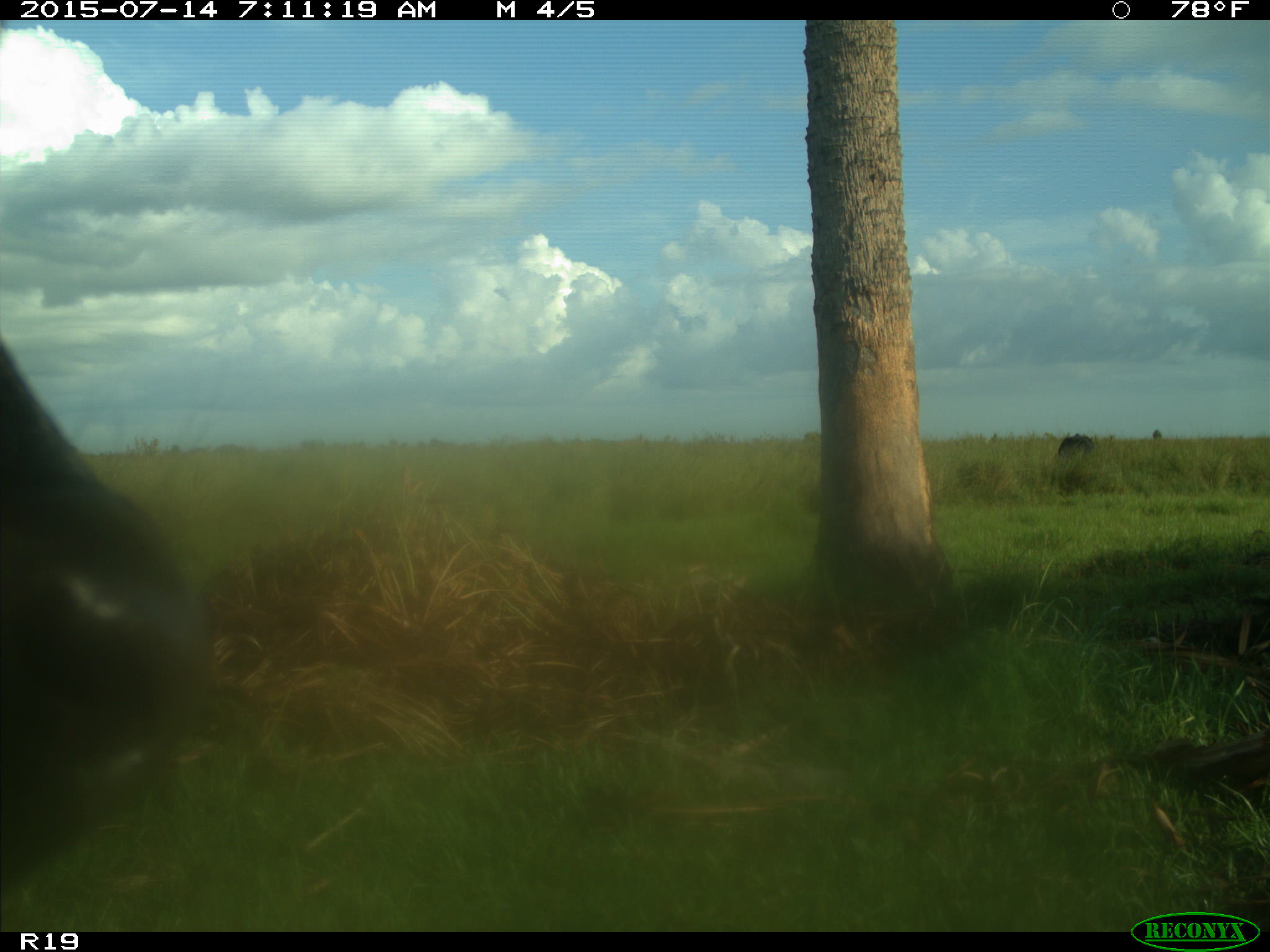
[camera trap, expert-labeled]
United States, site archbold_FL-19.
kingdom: Animalia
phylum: Chordata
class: Mammalia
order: Artiodactyla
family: Bovidae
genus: Bos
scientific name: Bos taurus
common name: domestic cow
Bos taurus (domestic cow).